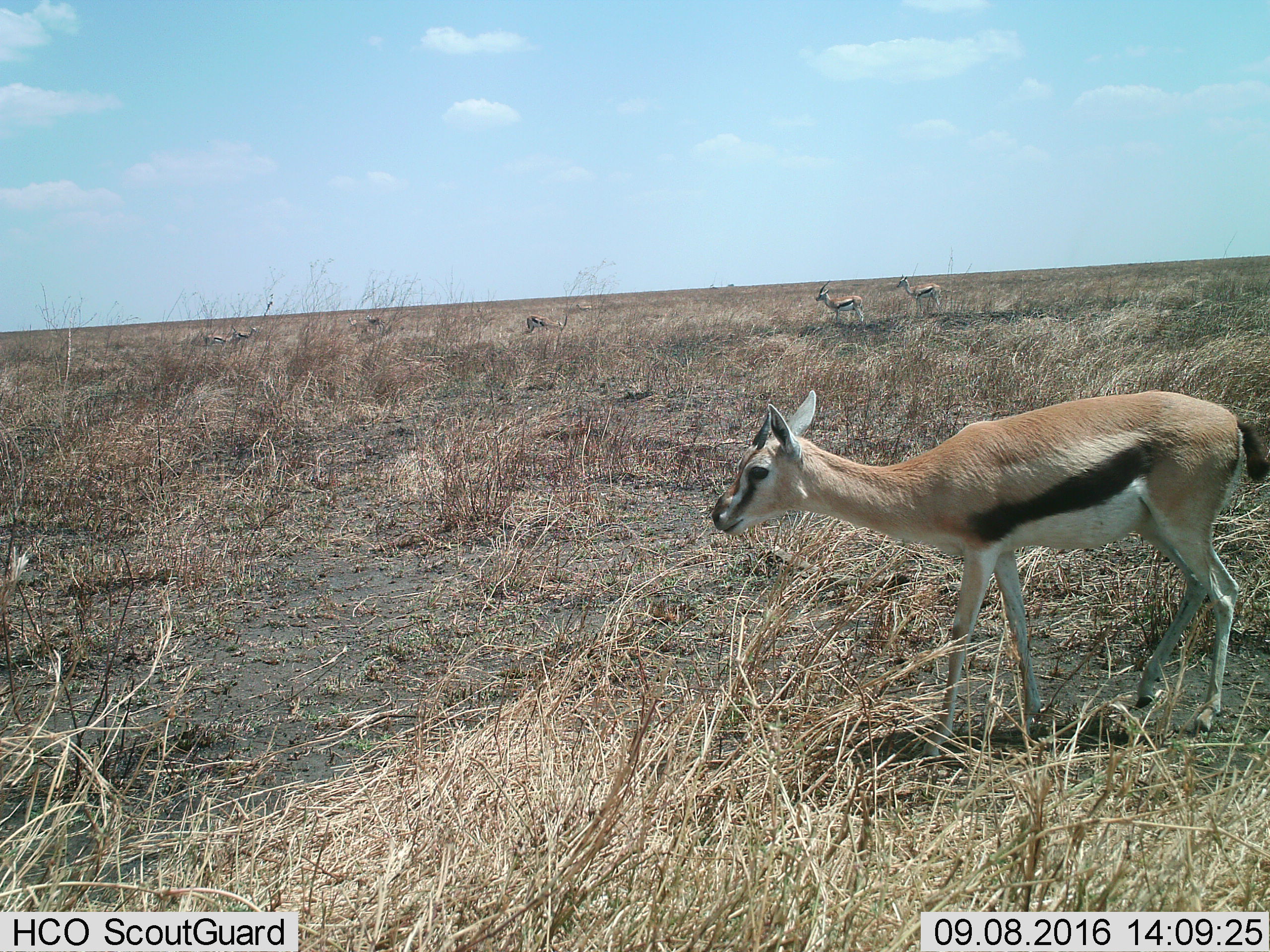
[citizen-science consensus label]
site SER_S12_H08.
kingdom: Animalia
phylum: Chordata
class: Mammalia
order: Artiodactyla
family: Bovidae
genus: Eudorcas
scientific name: Eudorcas thomsonii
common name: thomson's gazelle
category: gazellethomsons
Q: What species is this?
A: Gazellethomsons (thomson's gazelle) (Eudorcas thomsonii).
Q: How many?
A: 9.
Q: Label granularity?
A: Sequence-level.